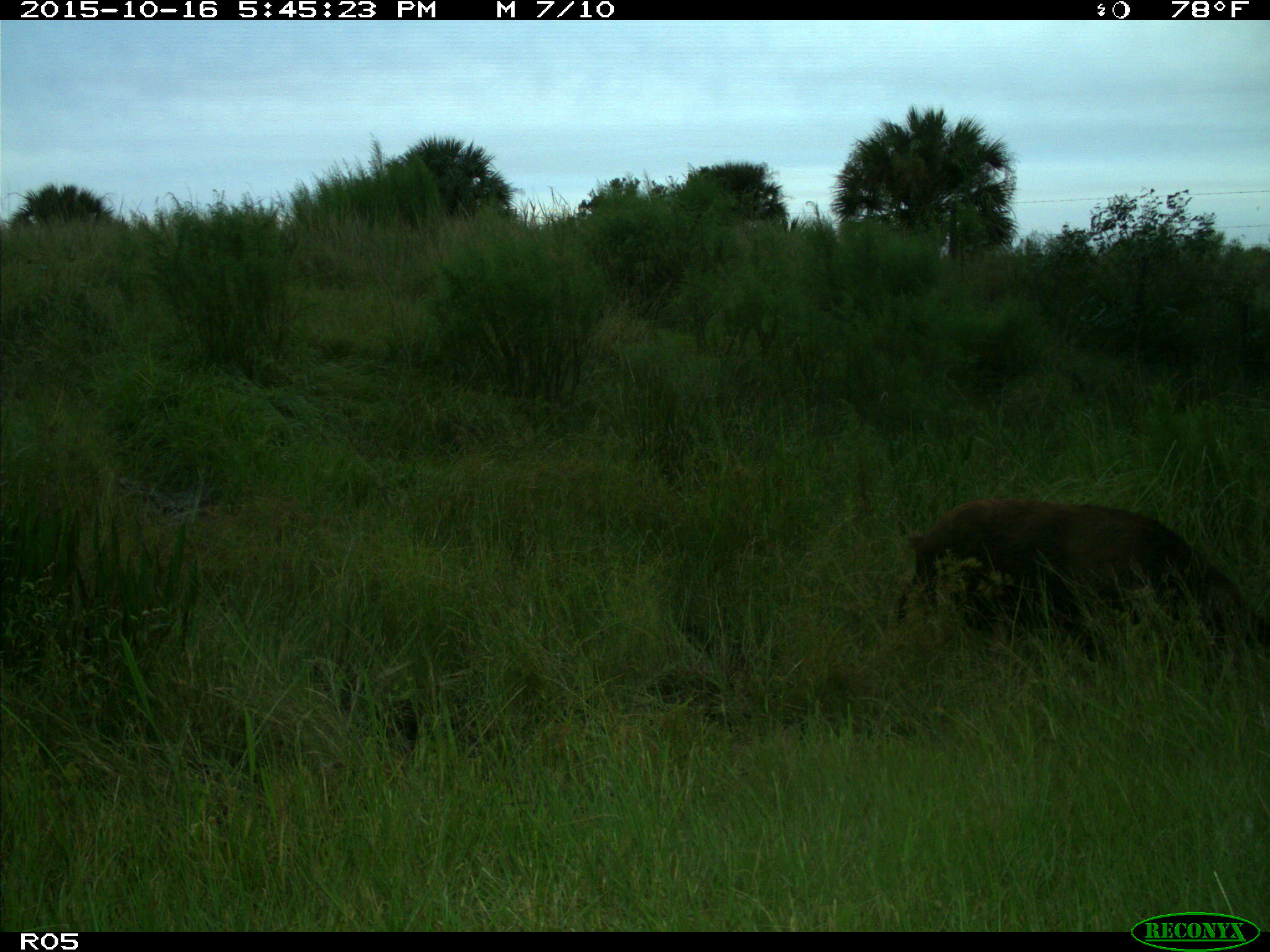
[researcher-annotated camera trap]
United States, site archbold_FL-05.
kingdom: Animalia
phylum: Chordata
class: Mammalia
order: Artiodactyla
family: Suidae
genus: Sus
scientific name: Sus scrofa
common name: wild boar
Sus scrofa (wild boar).